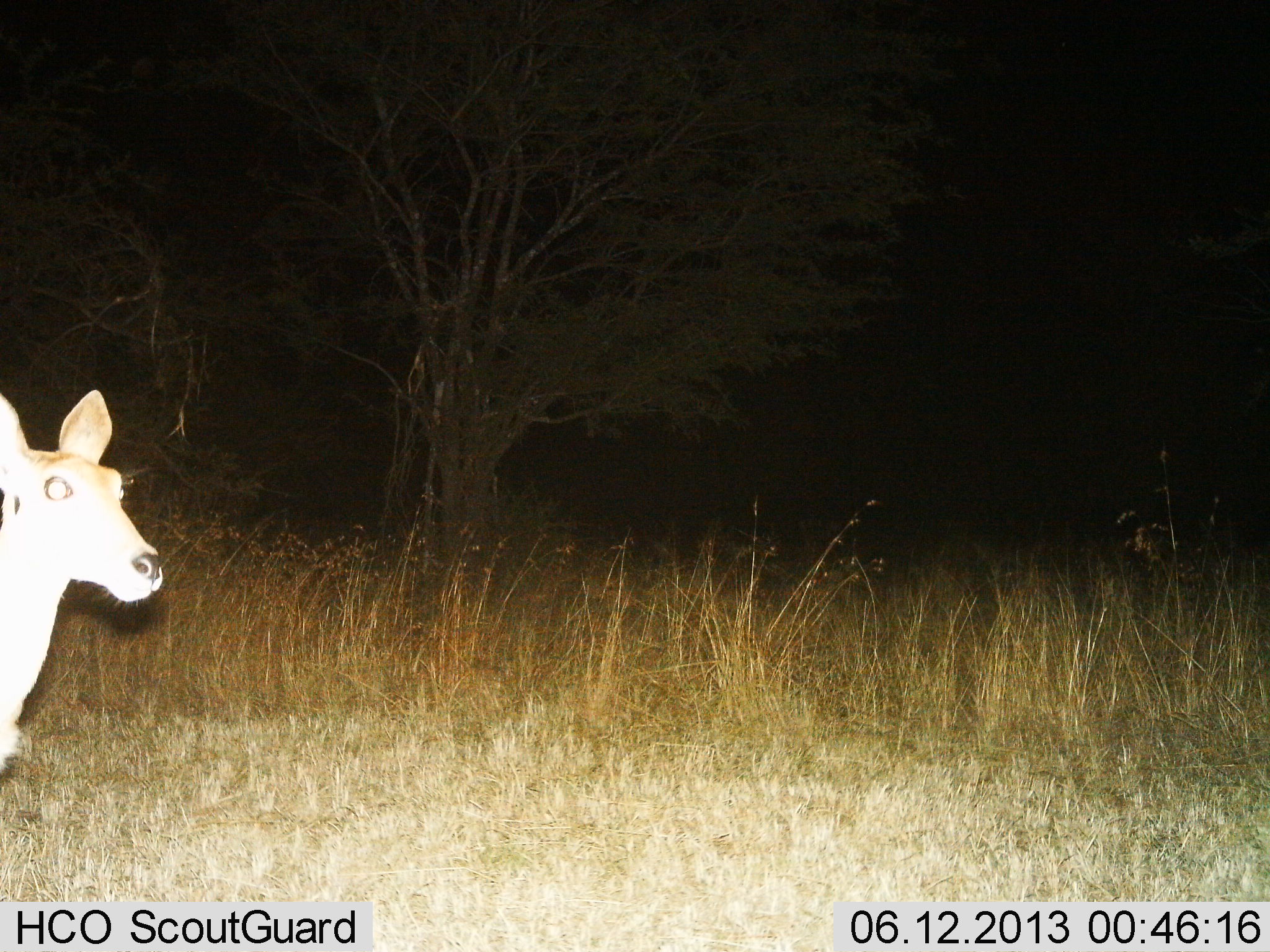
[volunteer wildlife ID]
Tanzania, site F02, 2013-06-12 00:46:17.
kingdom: Animalia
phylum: Chordata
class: Mammalia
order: Artiodactyla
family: Bovidae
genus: Redunca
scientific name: Redunca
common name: reedbuck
Reedbuck (Redunca), count 1. Behavior (volunteer vote fractions): standing 90%, resting 0%, moving 14%, interacting 0%. Young present (vote fraction): 0%. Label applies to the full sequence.